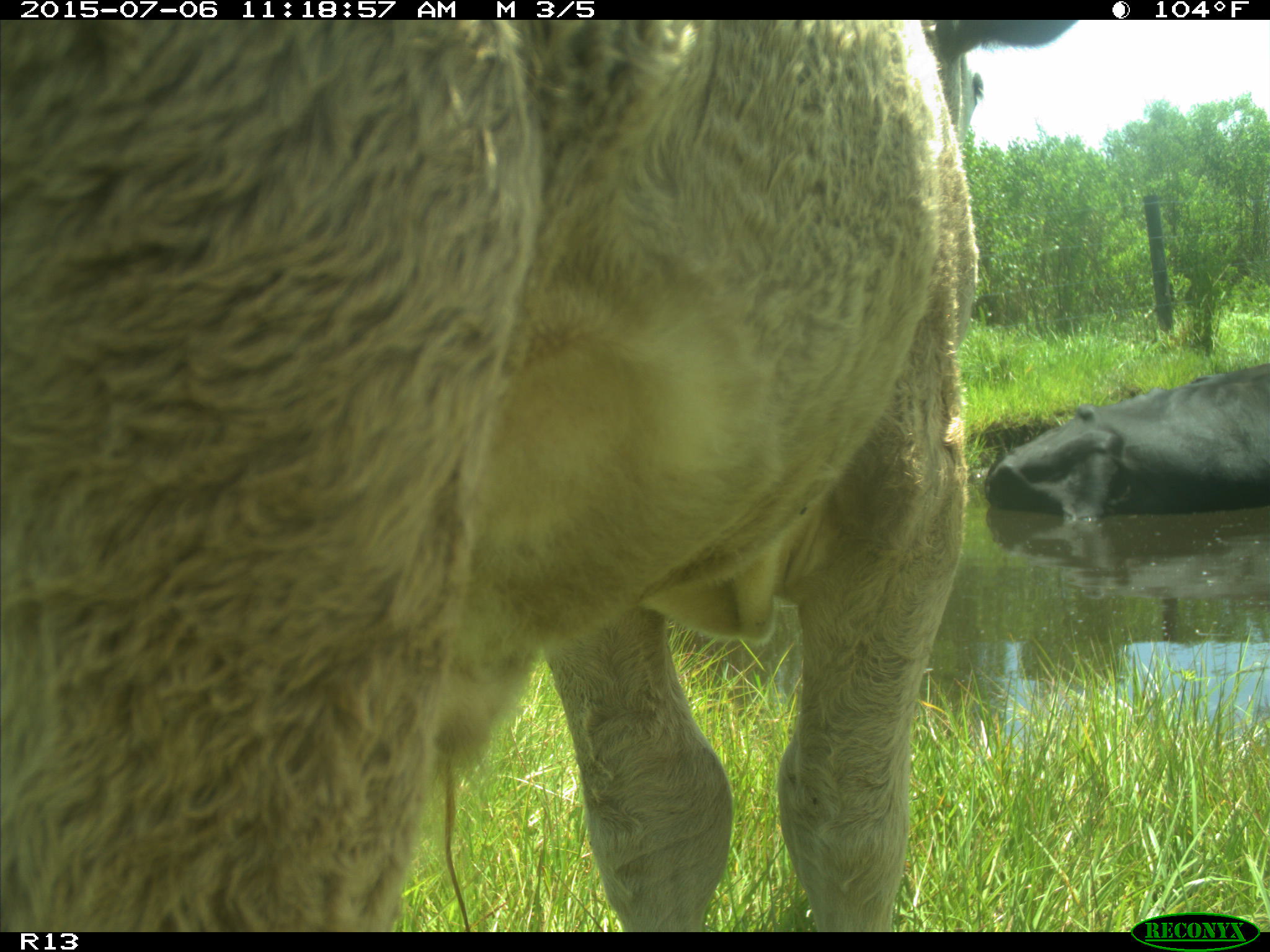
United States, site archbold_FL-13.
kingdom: Animalia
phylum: Chordata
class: Mammalia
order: Artiodactyla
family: Bovidae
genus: Bos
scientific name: Bos taurus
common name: domestic cow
Bos taurus (domestic cow).